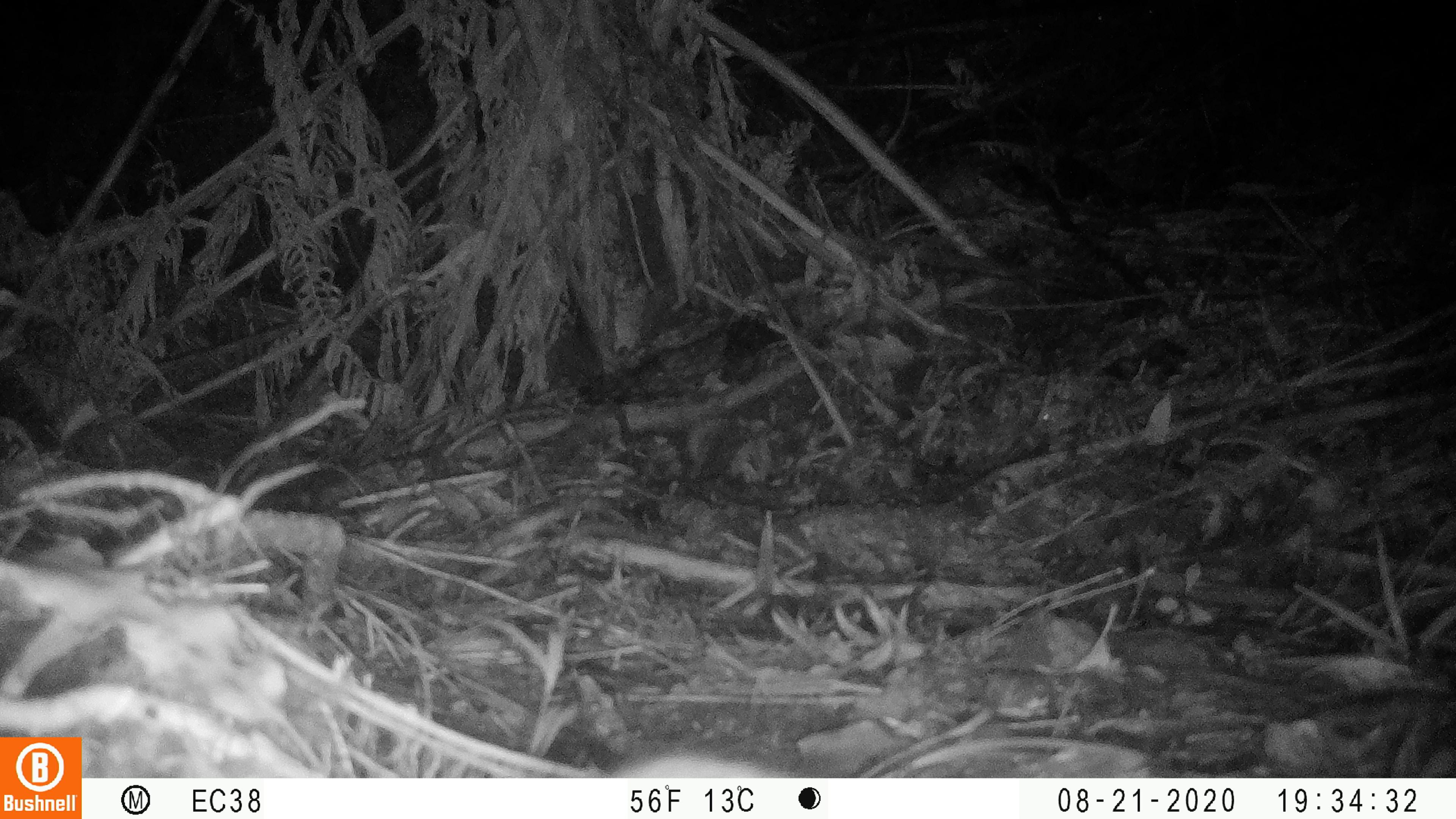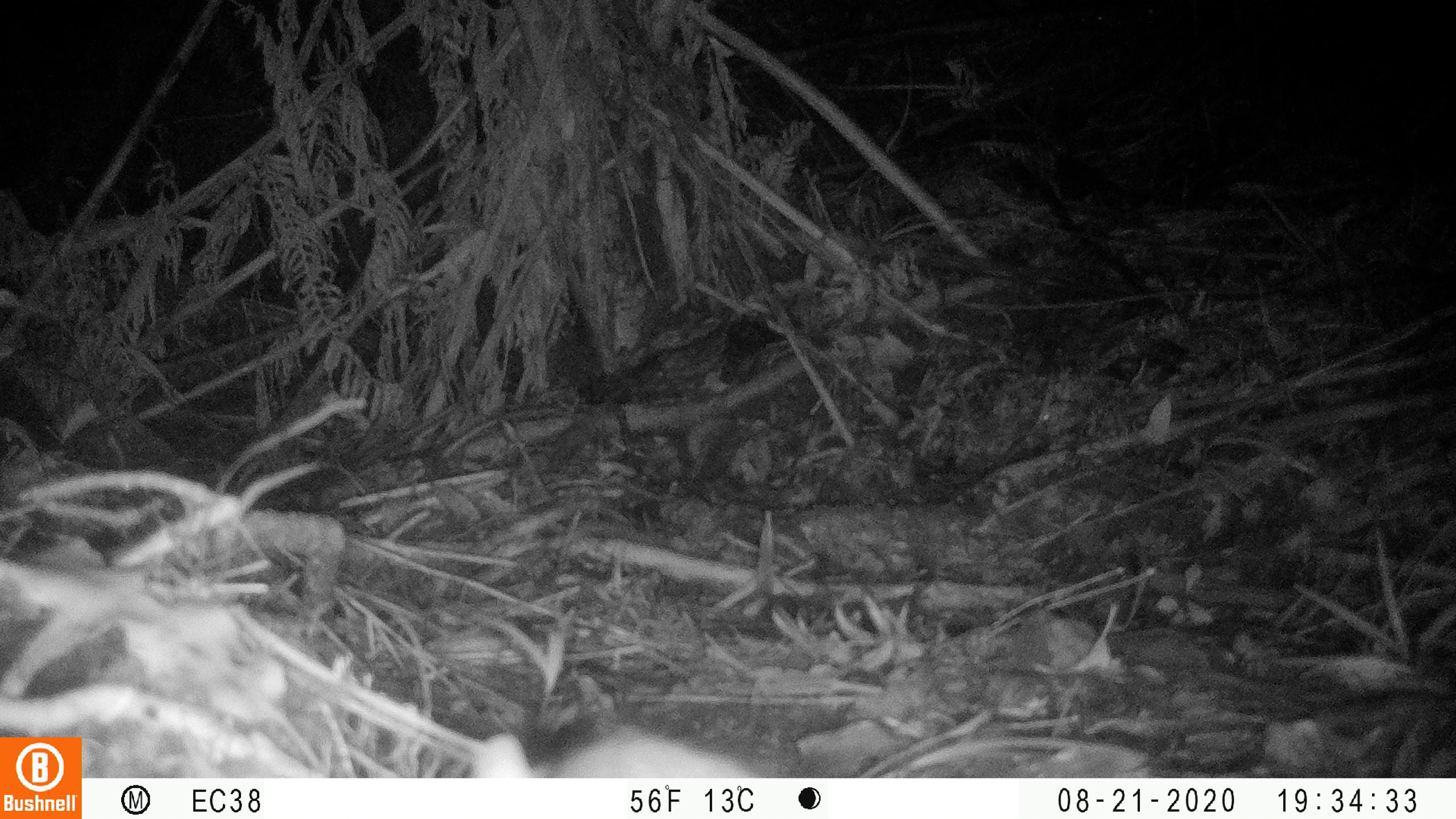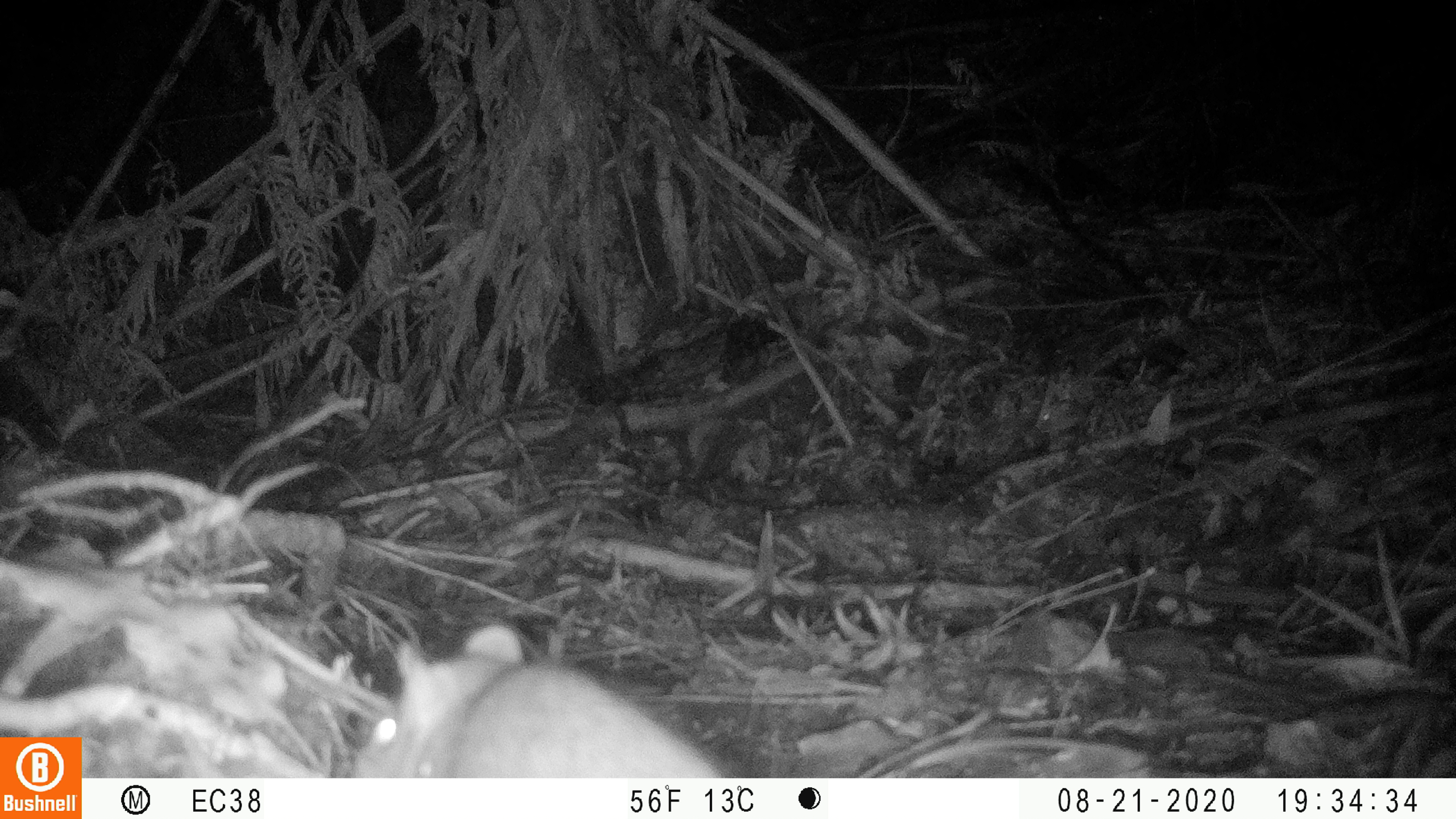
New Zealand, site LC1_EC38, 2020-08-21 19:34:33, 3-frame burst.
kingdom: Animalia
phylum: Chordata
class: Mammalia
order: Rodentia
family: Muridae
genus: Rattus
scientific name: Rattus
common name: rat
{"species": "rat (Rattus)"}